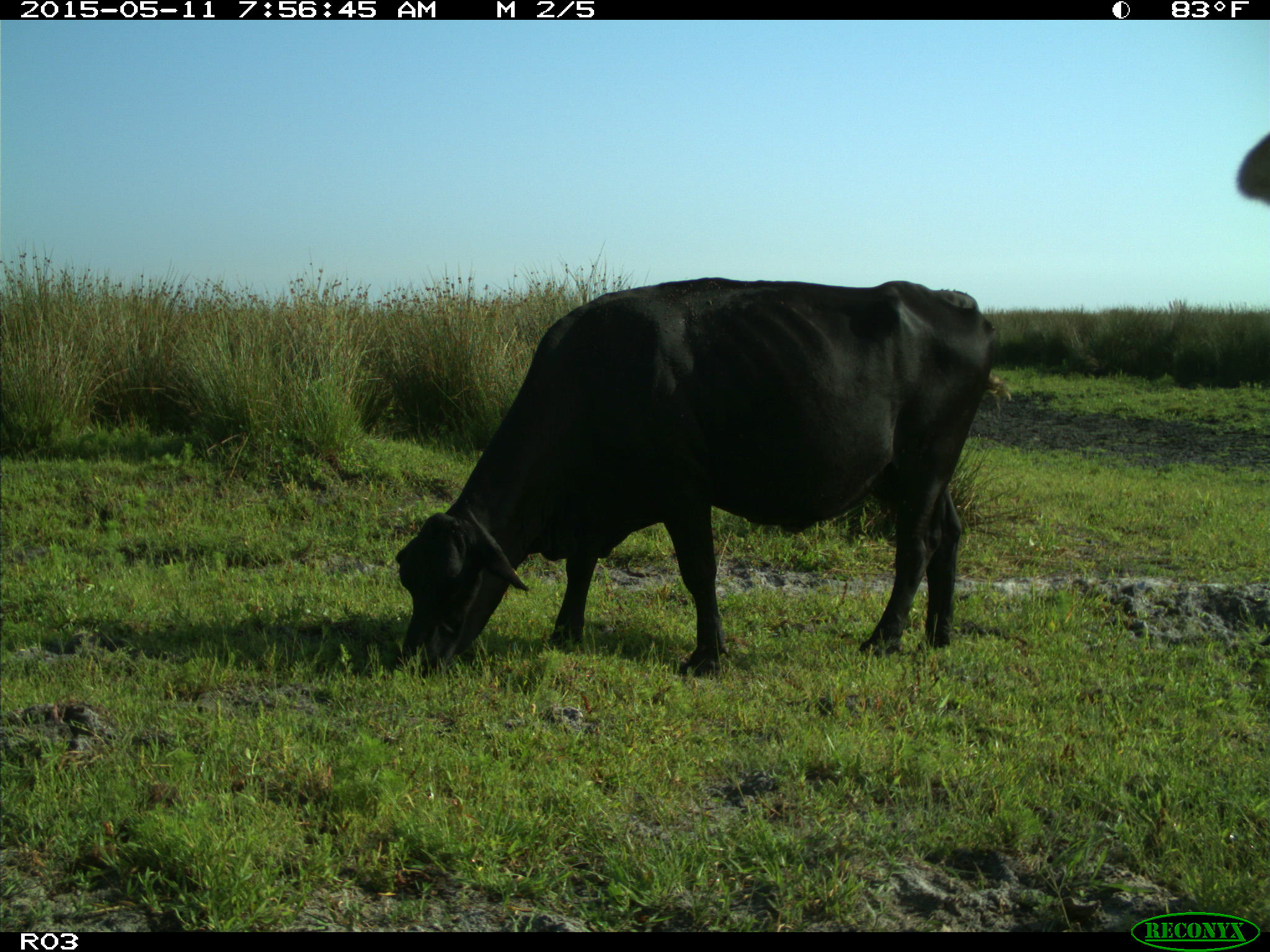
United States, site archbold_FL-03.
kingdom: Animalia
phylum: Chordata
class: Mammalia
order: Artiodactyla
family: Bovidae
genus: Bos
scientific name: Bos taurus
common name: domestic cow